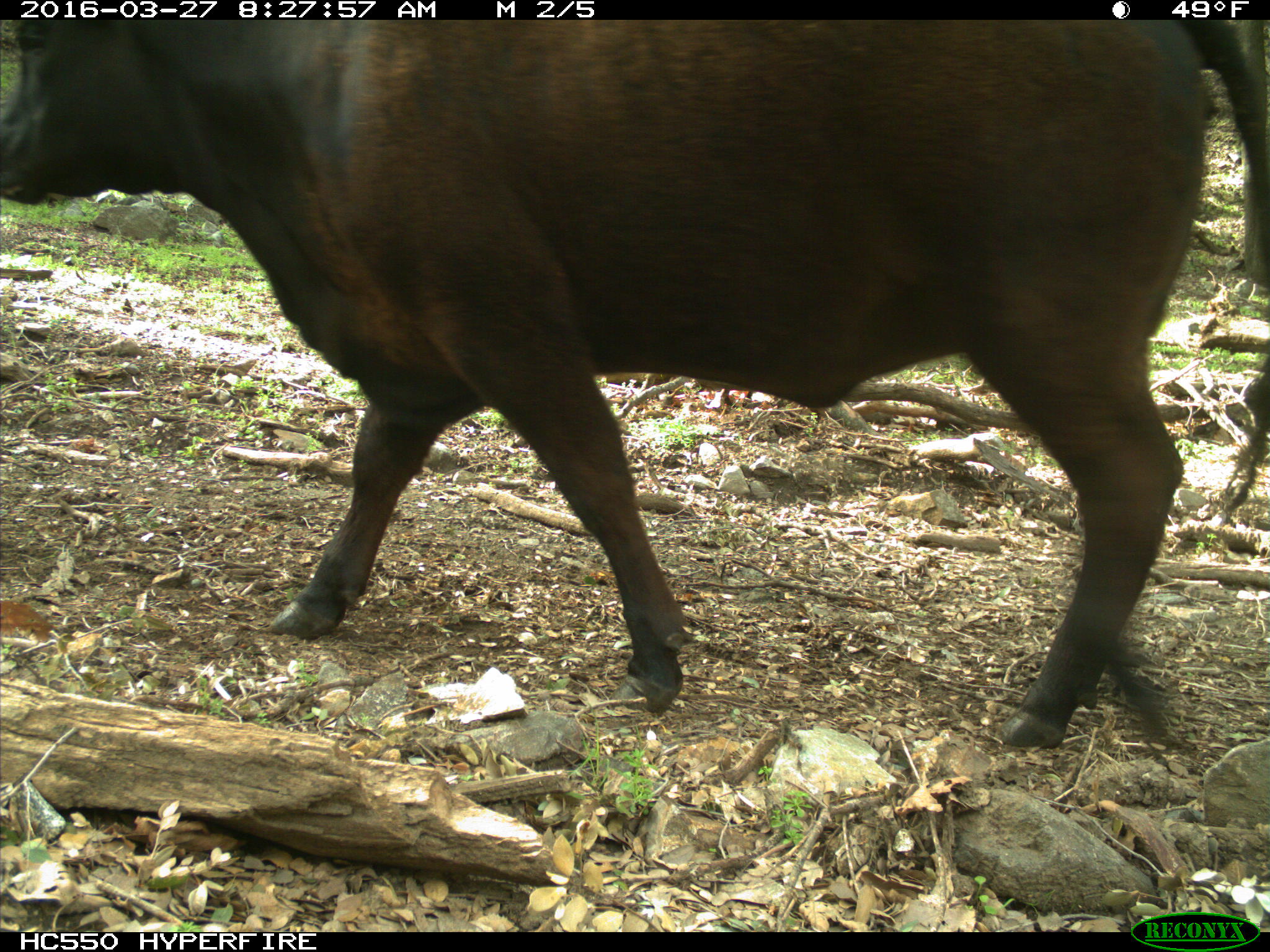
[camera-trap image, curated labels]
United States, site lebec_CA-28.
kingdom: Animalia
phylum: Chordata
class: Mammalia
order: Artiodactyla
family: Bovidae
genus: Bos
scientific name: Bos taurus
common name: domestic cow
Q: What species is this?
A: Bos taurus (domestic cow).